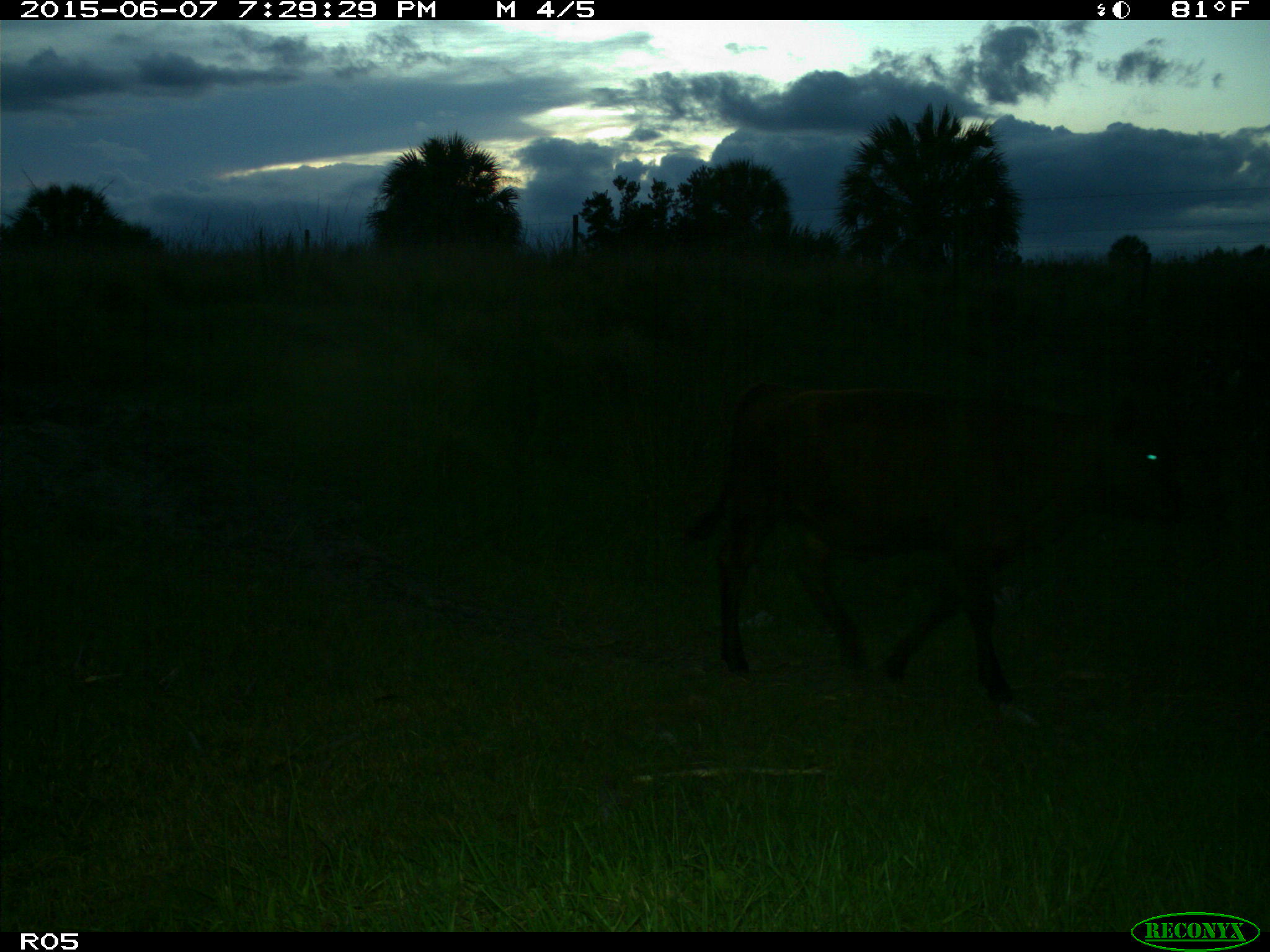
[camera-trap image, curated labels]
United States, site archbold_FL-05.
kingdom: Animalia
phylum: Chordata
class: Mammalia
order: Artiodactyla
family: Bovidae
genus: Bos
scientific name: Bos taurus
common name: domestic cow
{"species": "Bos taurus (domestic cow)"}